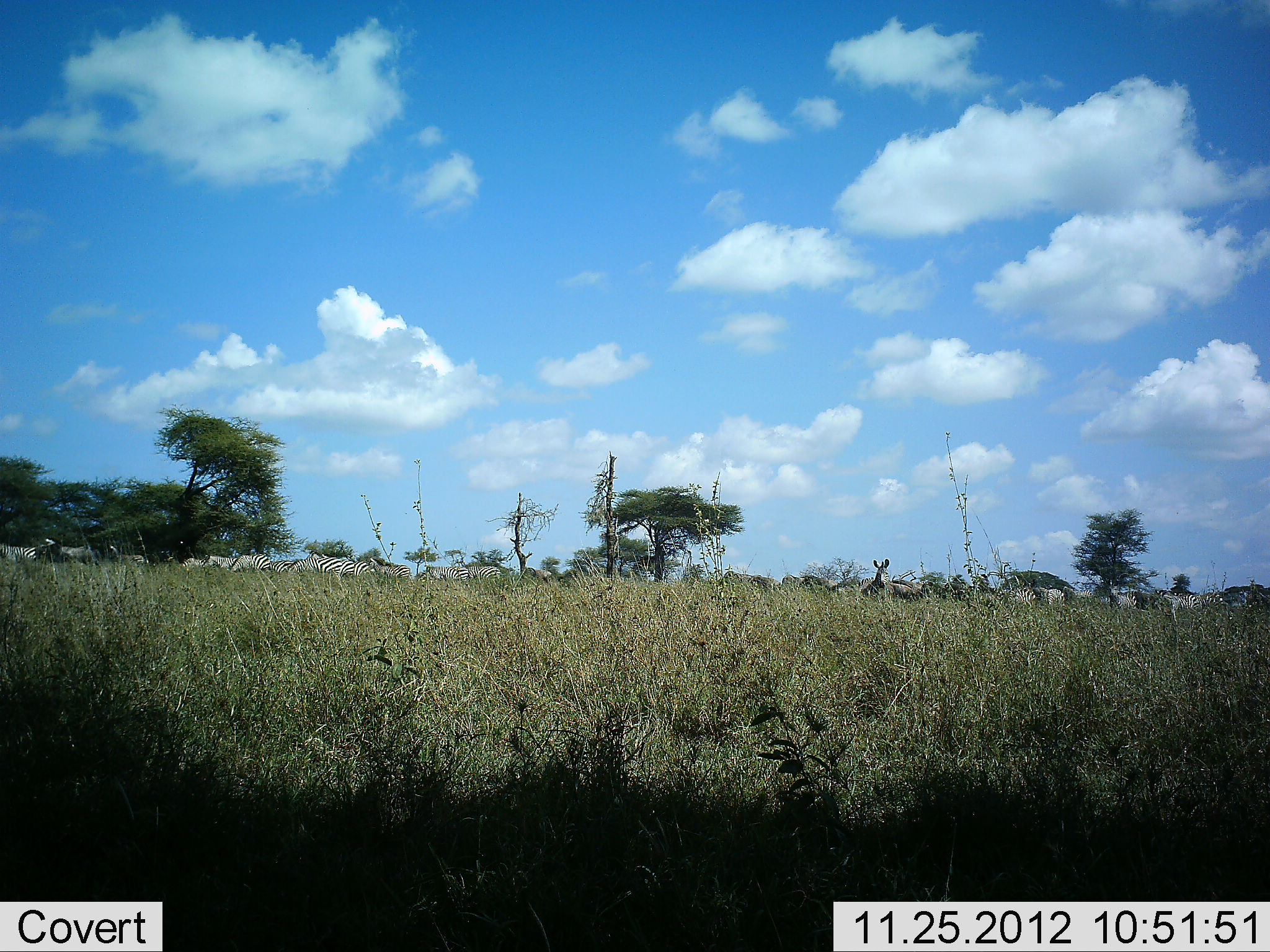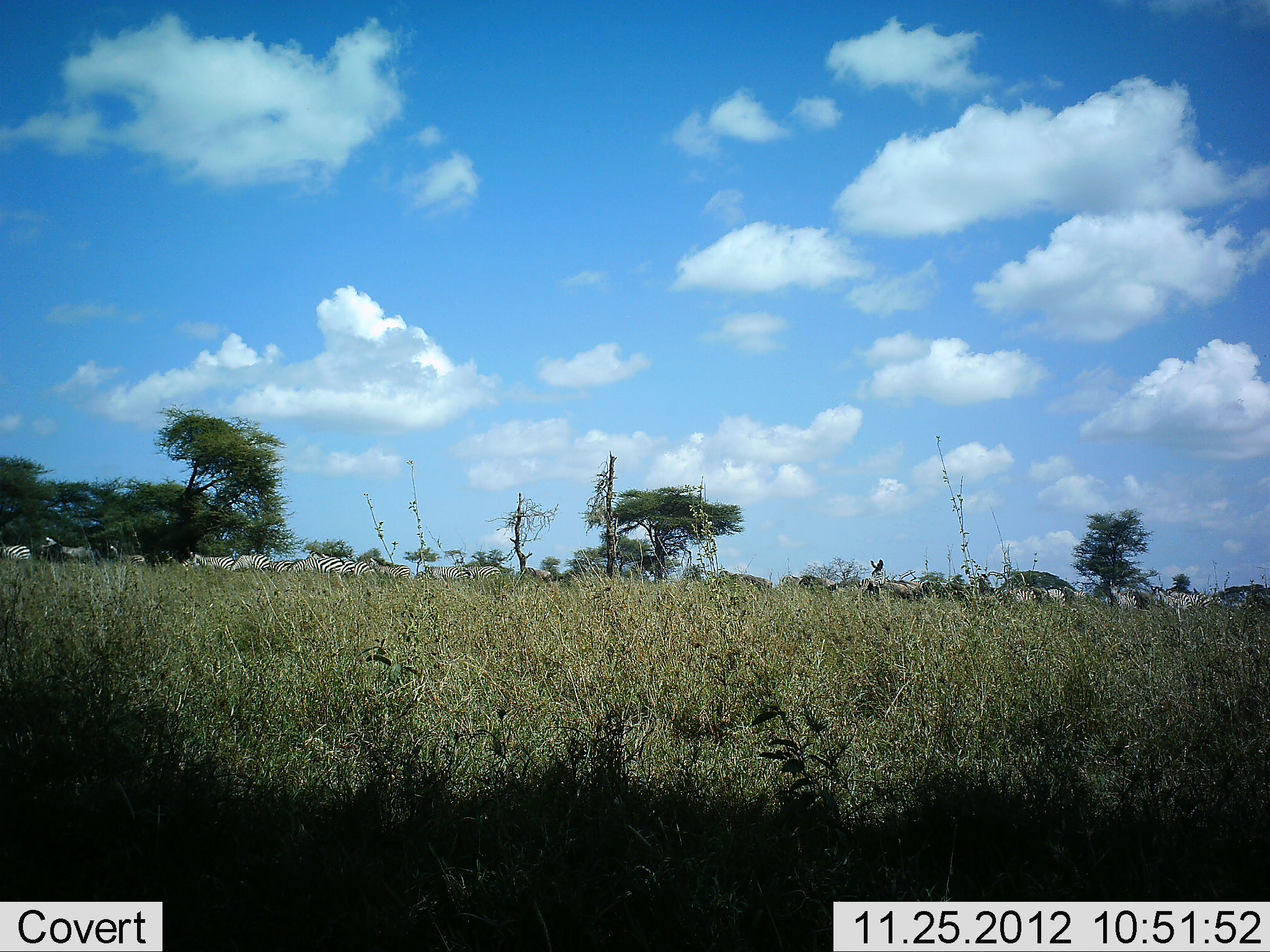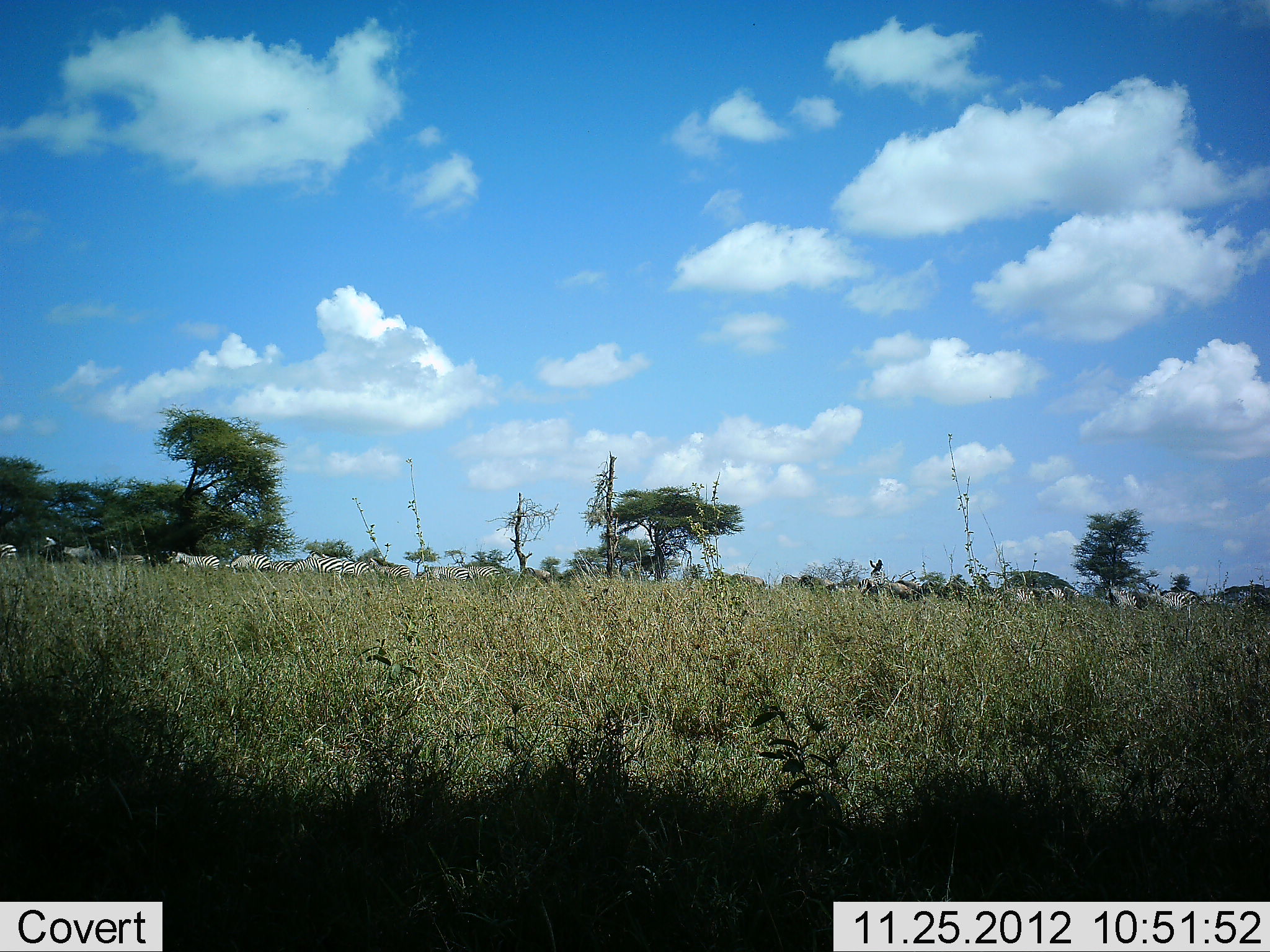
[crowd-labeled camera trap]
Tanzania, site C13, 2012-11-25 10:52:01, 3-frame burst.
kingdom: Animalia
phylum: Chordata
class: Mammalia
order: Perissodactyla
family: Equidae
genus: Equus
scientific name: Equus quagga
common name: plains zebra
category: zebra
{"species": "zebra (plains zebra) (Equus quagga)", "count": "11-50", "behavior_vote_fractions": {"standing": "50%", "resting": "0%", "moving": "80%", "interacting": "0%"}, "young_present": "0%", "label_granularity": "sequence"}